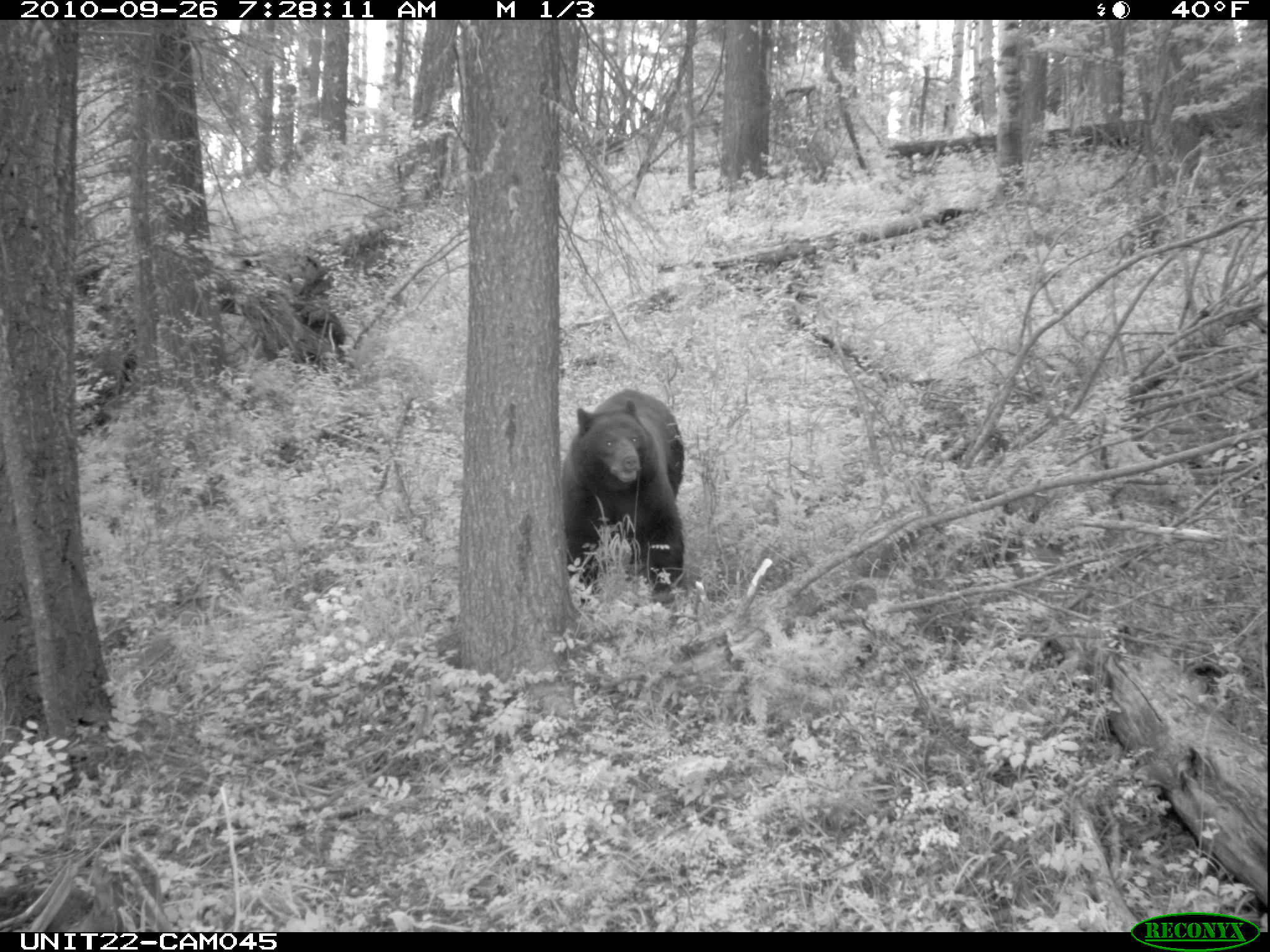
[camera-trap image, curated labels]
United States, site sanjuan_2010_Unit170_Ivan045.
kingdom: Animalia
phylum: Chordata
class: Mammalia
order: Carnivora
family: Ursidae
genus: Ursus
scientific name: Ursus americanus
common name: american black bear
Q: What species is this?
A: Ursus americanus (american black bear).